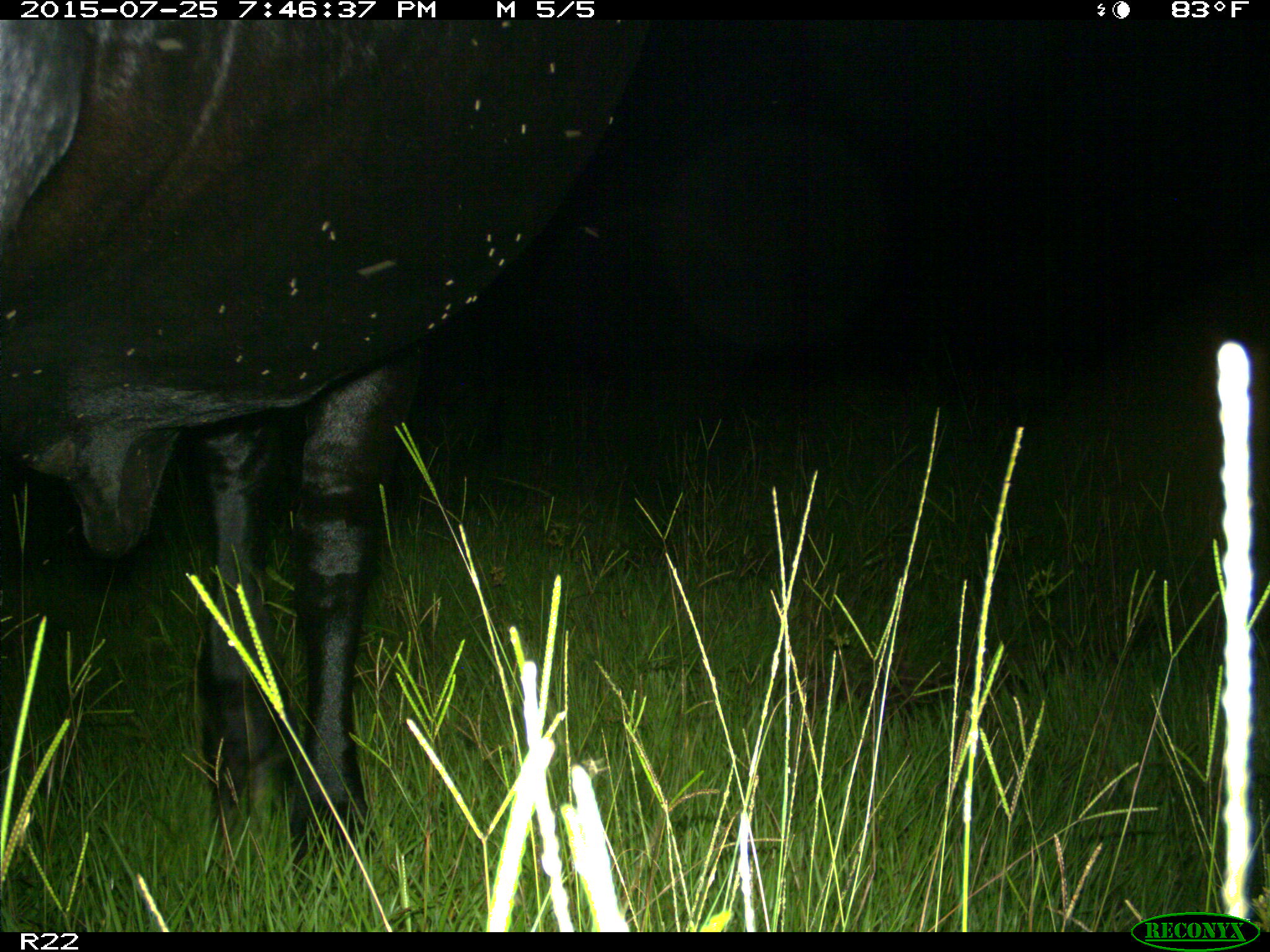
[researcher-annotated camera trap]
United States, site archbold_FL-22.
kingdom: Animalia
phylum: Chordata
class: Mammalia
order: Artiodactyla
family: Bovidae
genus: Bos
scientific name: Bos taurus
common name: domestic cow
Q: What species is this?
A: Bos taurus (domestic cow).